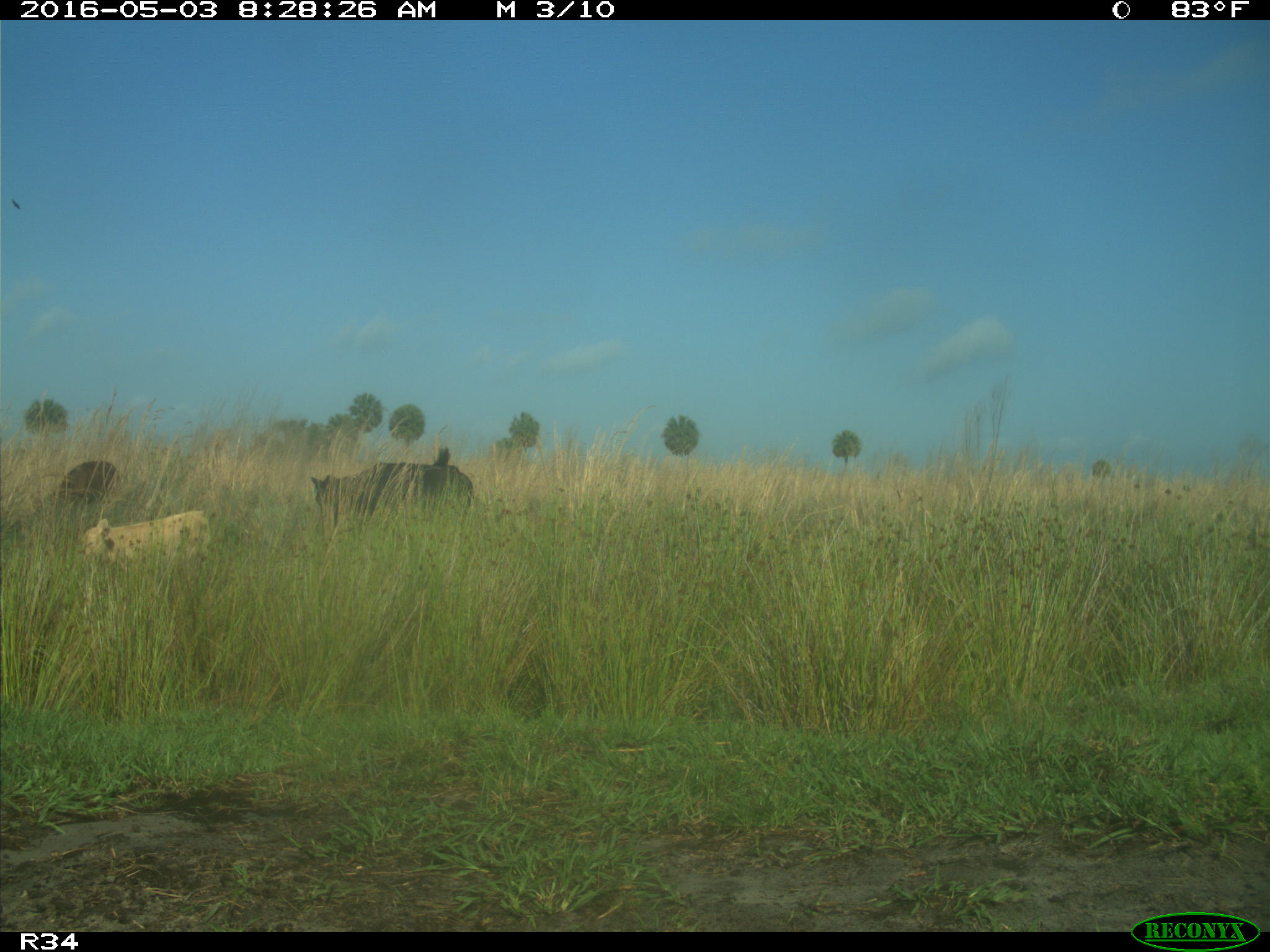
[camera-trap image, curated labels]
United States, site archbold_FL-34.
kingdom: Animalia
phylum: Chordata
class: Mammalia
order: Artiodactyla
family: Bovidae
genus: Bos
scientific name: Bos taurus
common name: domestic cow